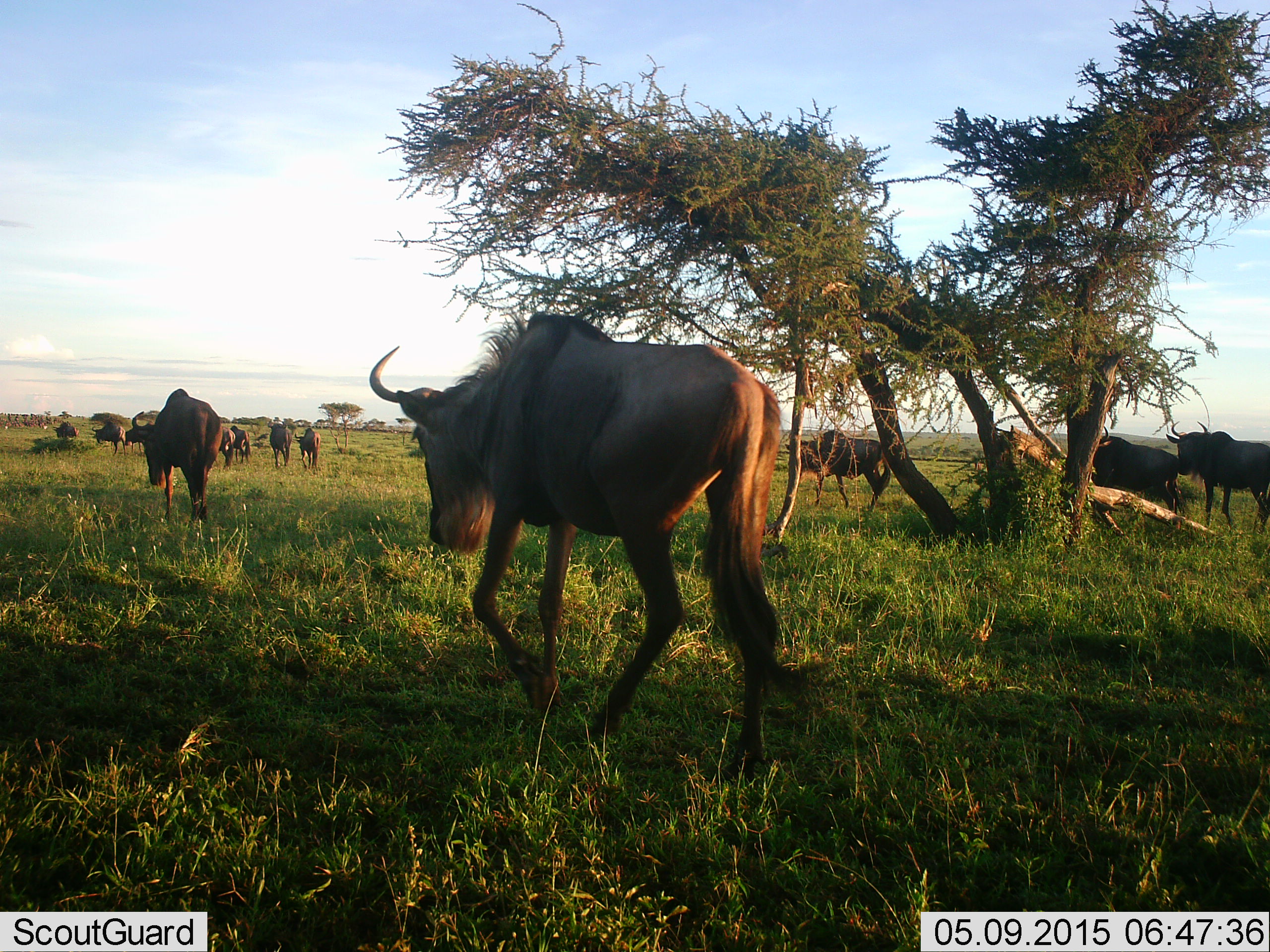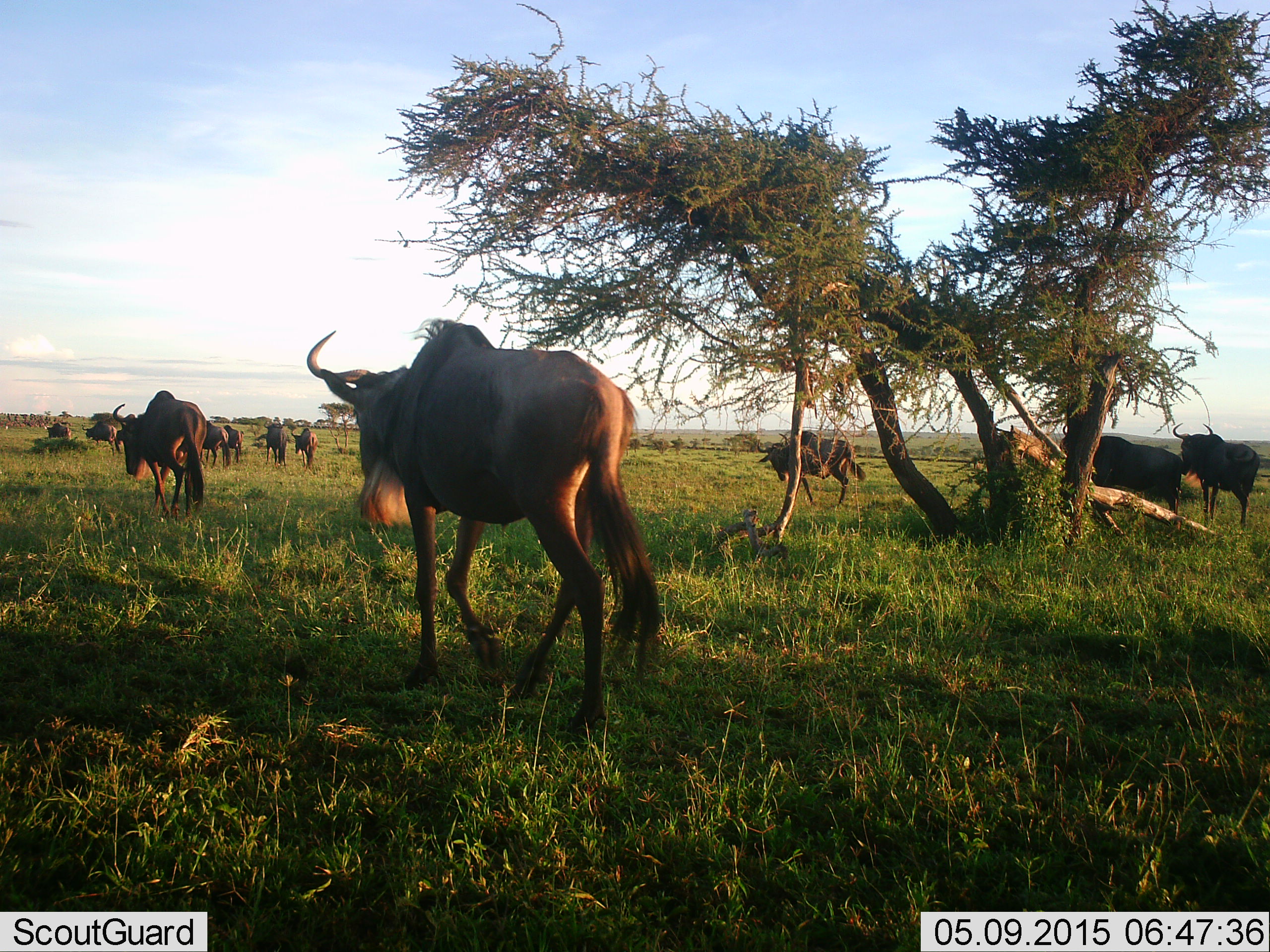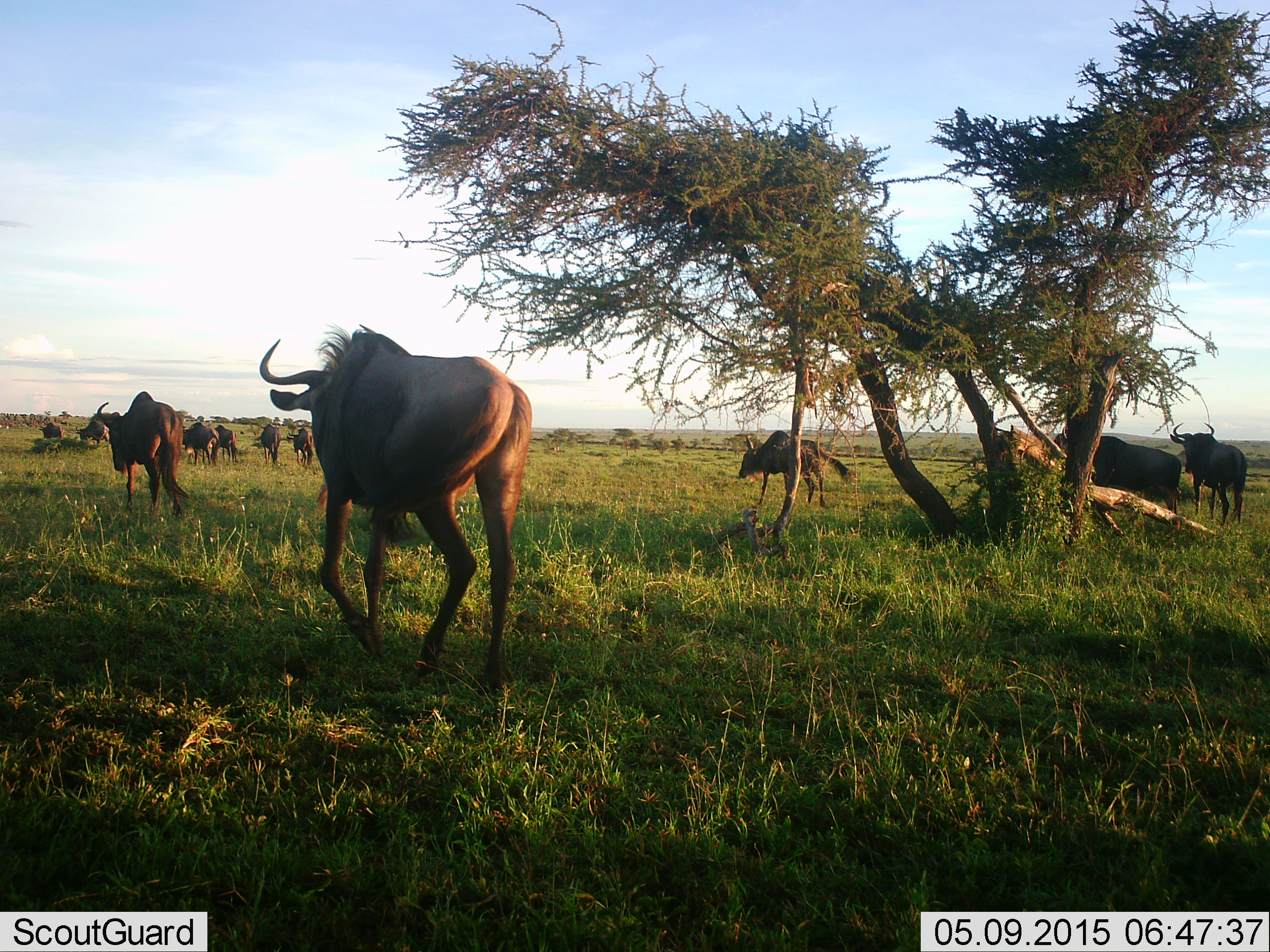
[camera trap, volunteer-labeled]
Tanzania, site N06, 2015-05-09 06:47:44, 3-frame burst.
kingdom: Animalia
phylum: Chordata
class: Mammalia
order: Artiodactyla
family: Bovidae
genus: Connochaetes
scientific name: Connochaetes taurinus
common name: blue wildebeest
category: wildebeest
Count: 11-50.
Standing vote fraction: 10%.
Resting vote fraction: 0%.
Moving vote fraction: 100%.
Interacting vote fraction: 0%.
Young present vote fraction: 0%.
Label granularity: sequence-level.